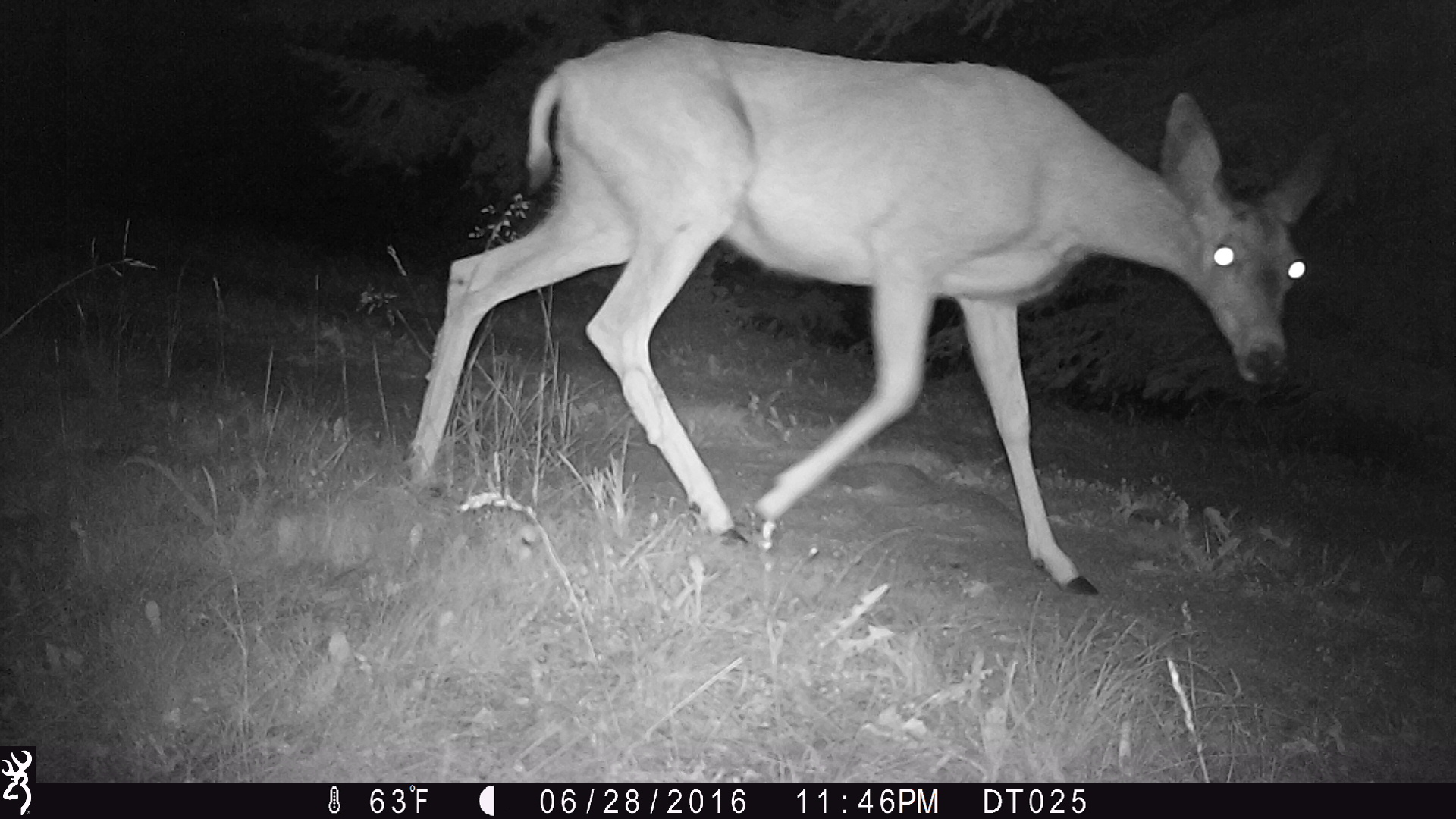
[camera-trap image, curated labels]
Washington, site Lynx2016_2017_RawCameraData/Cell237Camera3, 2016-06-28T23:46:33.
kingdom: Animalia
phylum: Chordata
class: Mammalia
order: Artiodactyla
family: Cervidae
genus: Odocoileus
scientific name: Odocoileus hemionus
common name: mule deer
Odocoileus hemionus (mule deer). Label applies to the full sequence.